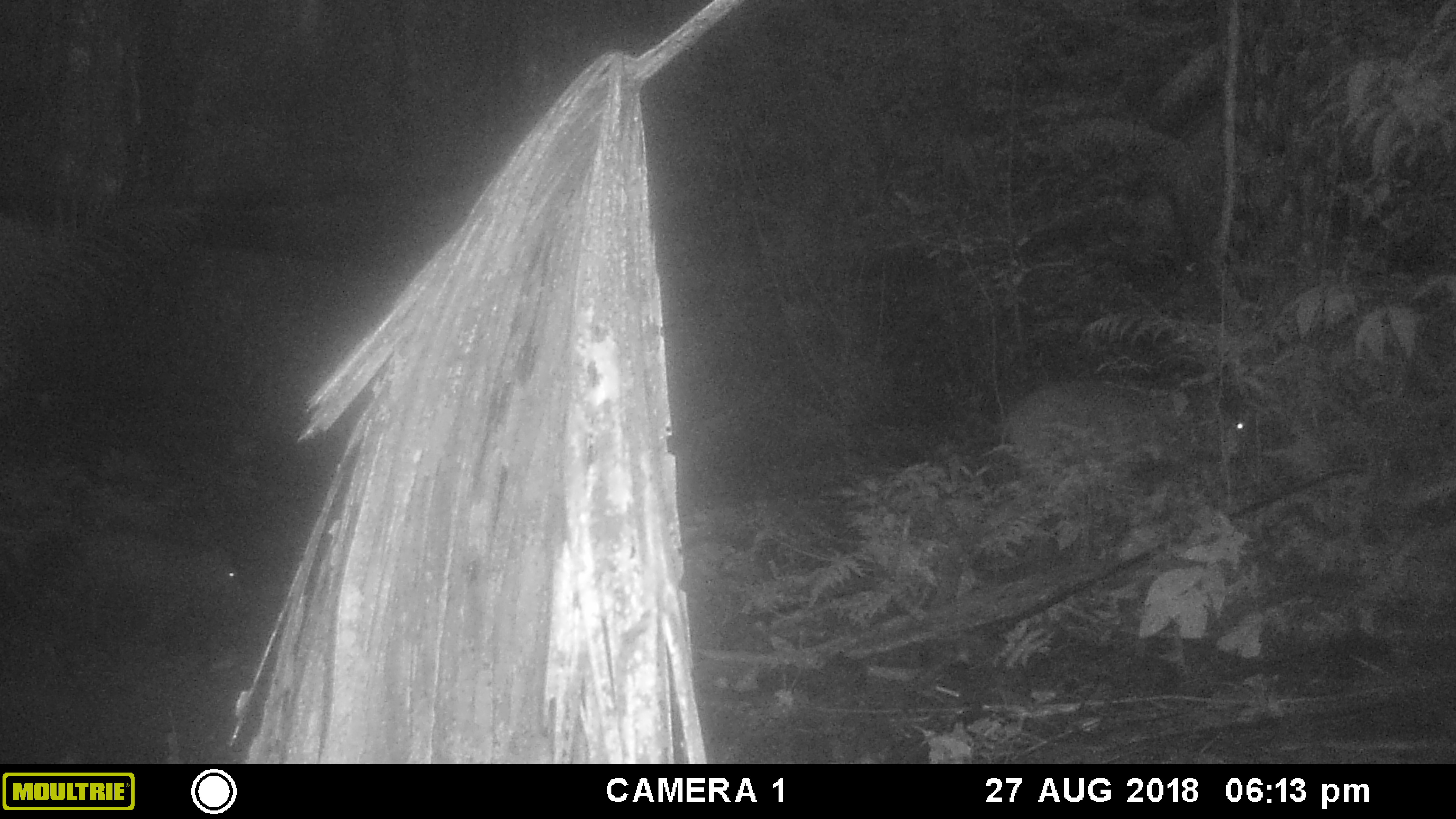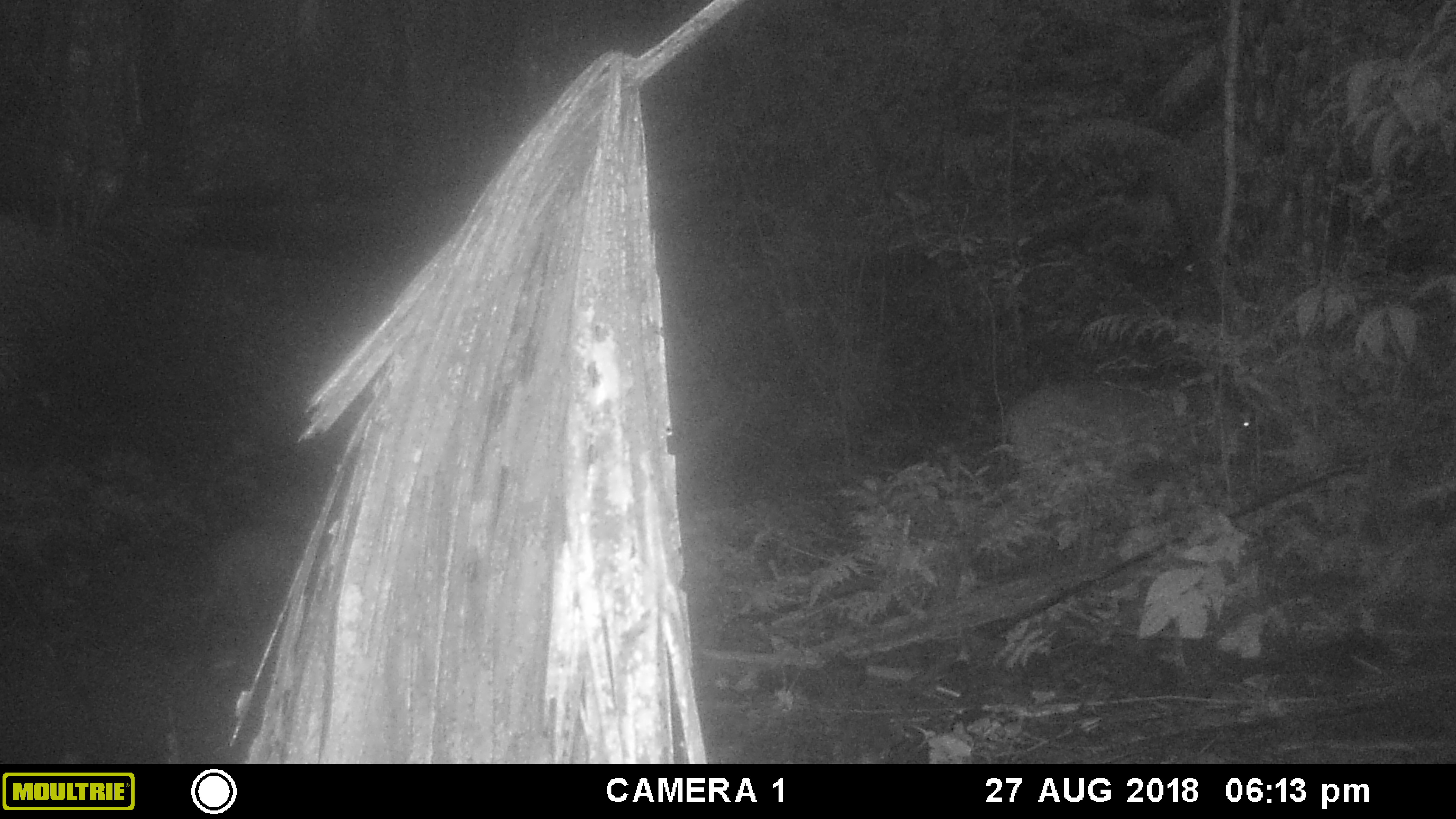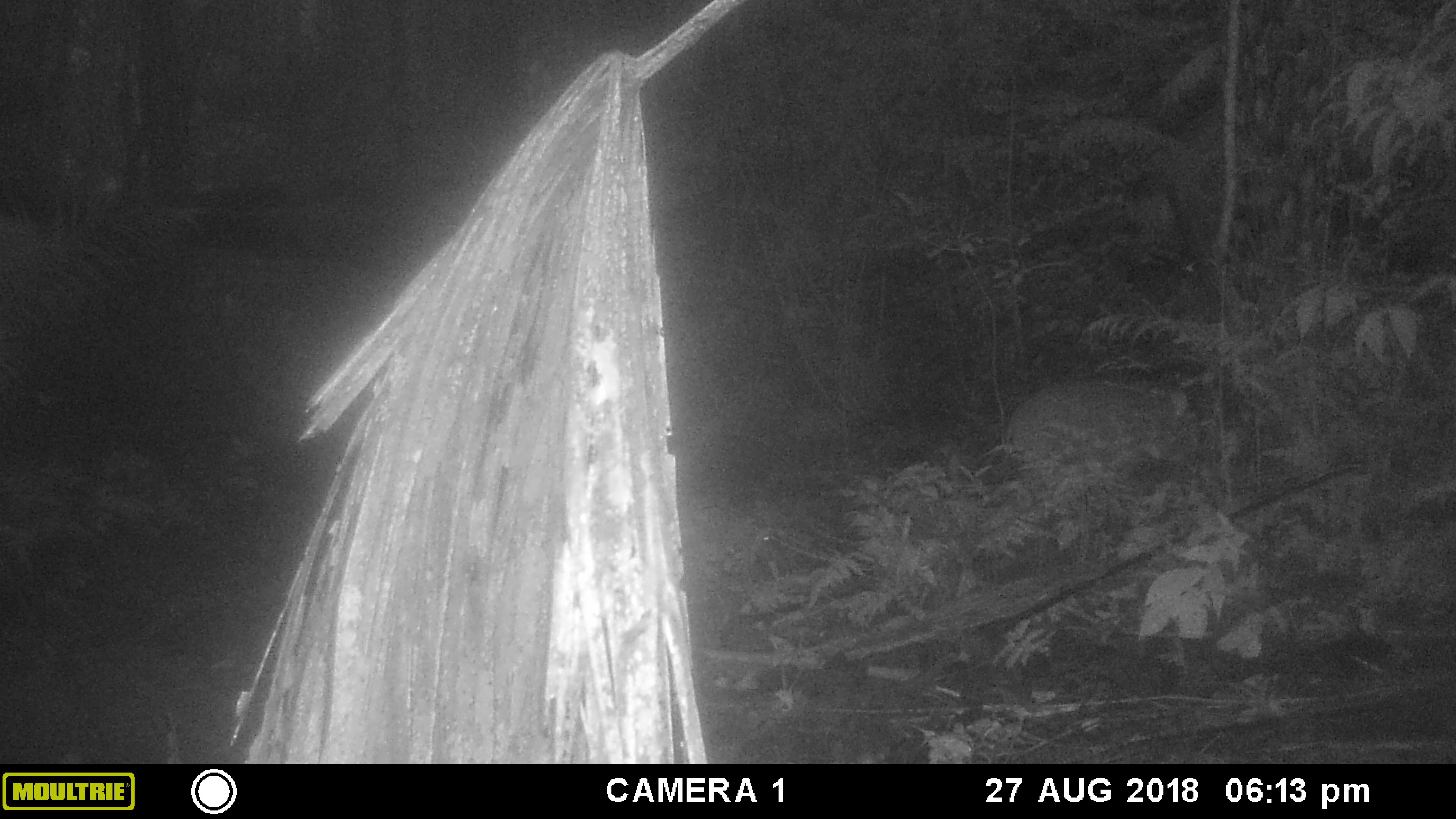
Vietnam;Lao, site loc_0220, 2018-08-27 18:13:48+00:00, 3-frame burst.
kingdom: Animalia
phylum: Chordata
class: Mammalia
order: Artiodactyla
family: Suidae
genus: Sus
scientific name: Sus scrofa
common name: eurasian wild pig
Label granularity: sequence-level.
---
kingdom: Animalia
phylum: Chordata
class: Mammalia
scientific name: Mammalia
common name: mammal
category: unidentified mammal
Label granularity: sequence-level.